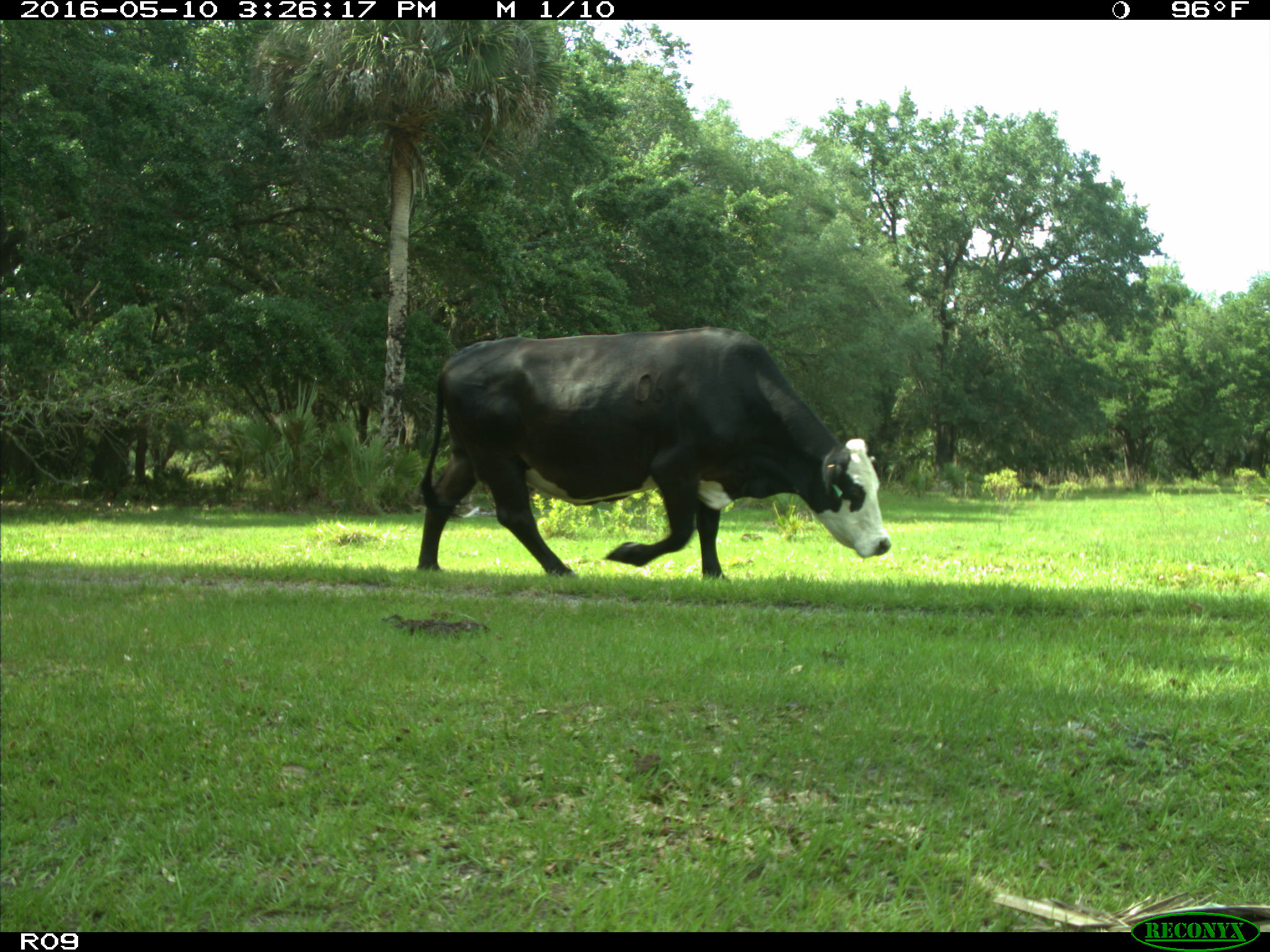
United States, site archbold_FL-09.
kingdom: Animalia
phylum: Chordata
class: Mammalia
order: Artiodactyla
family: Bovidae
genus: Bos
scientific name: Bos taurus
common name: domestic cow